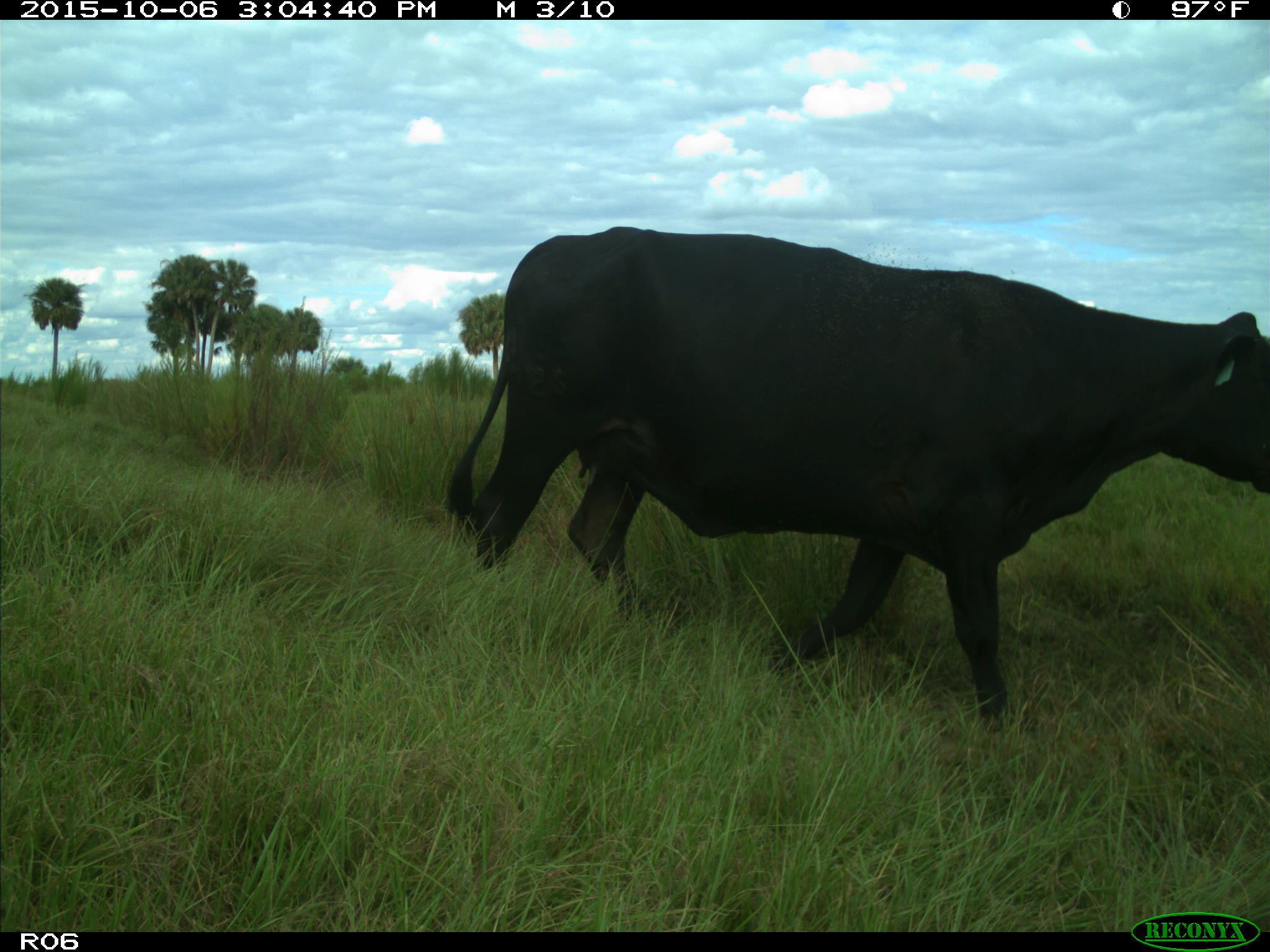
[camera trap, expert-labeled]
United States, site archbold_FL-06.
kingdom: Animalia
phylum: Chordata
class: Mammalia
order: Artiodactyla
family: Bovidae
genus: Bos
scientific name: Bos taurus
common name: domestic cow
Bos taurus (domestic cow).